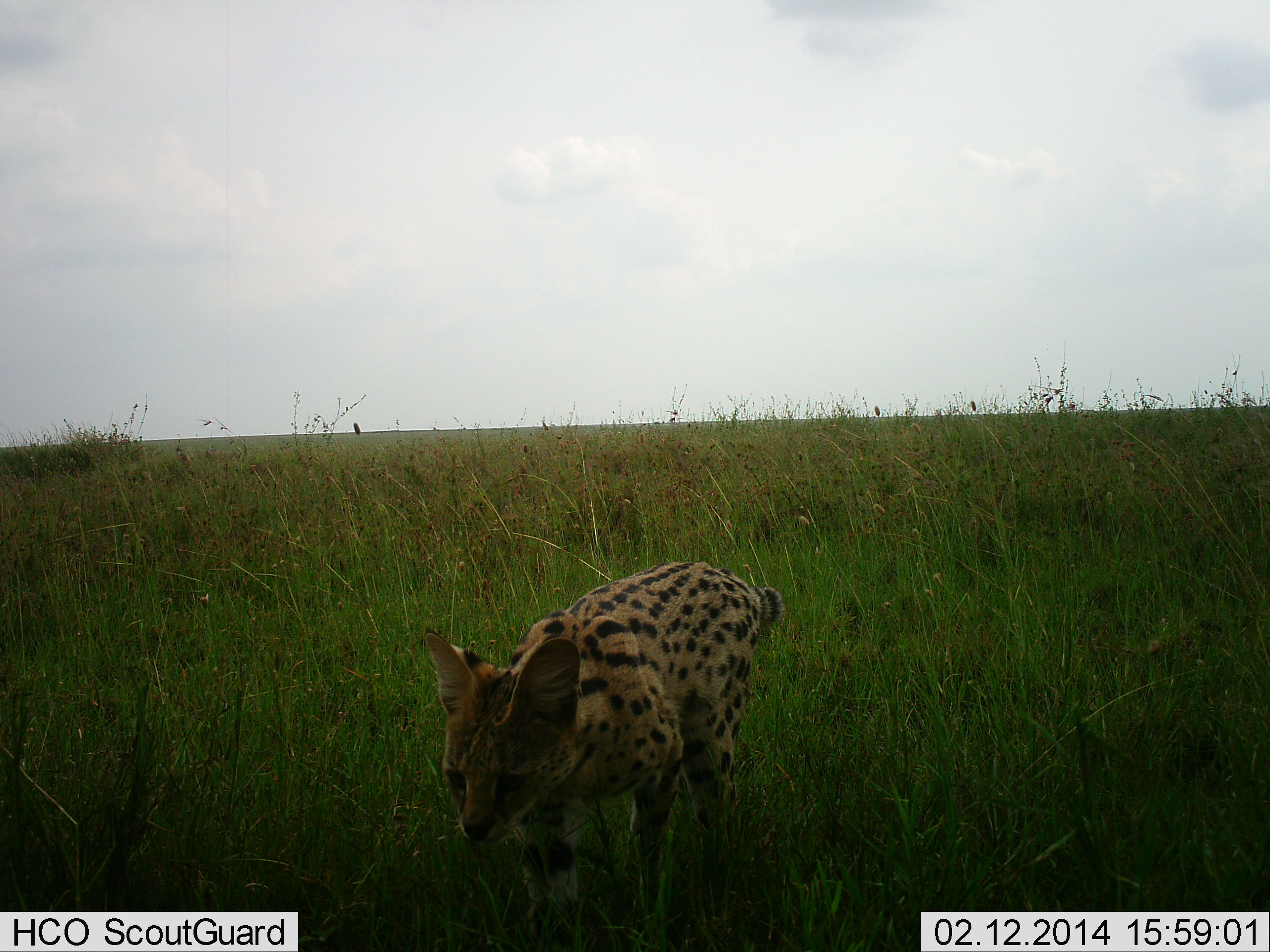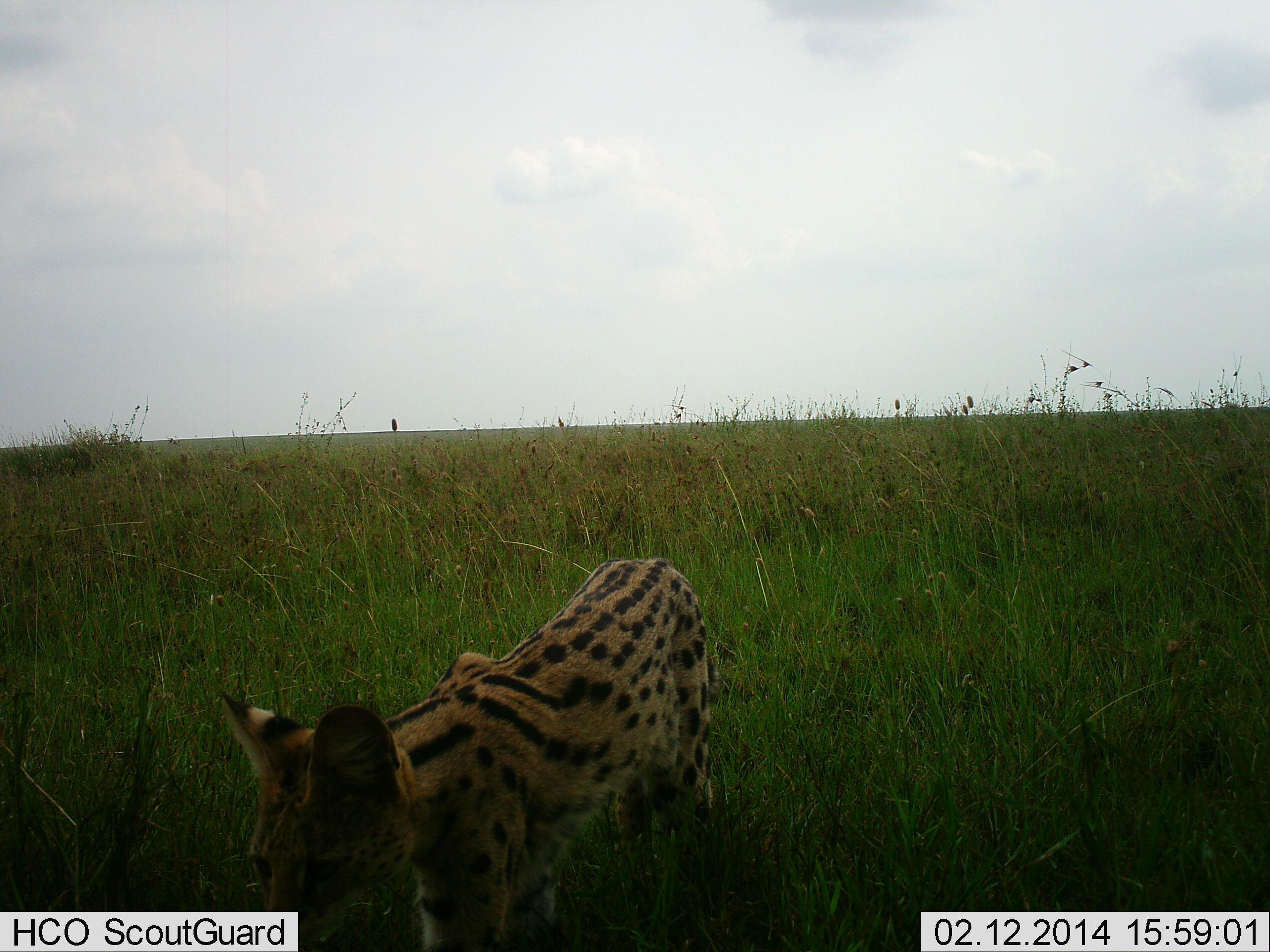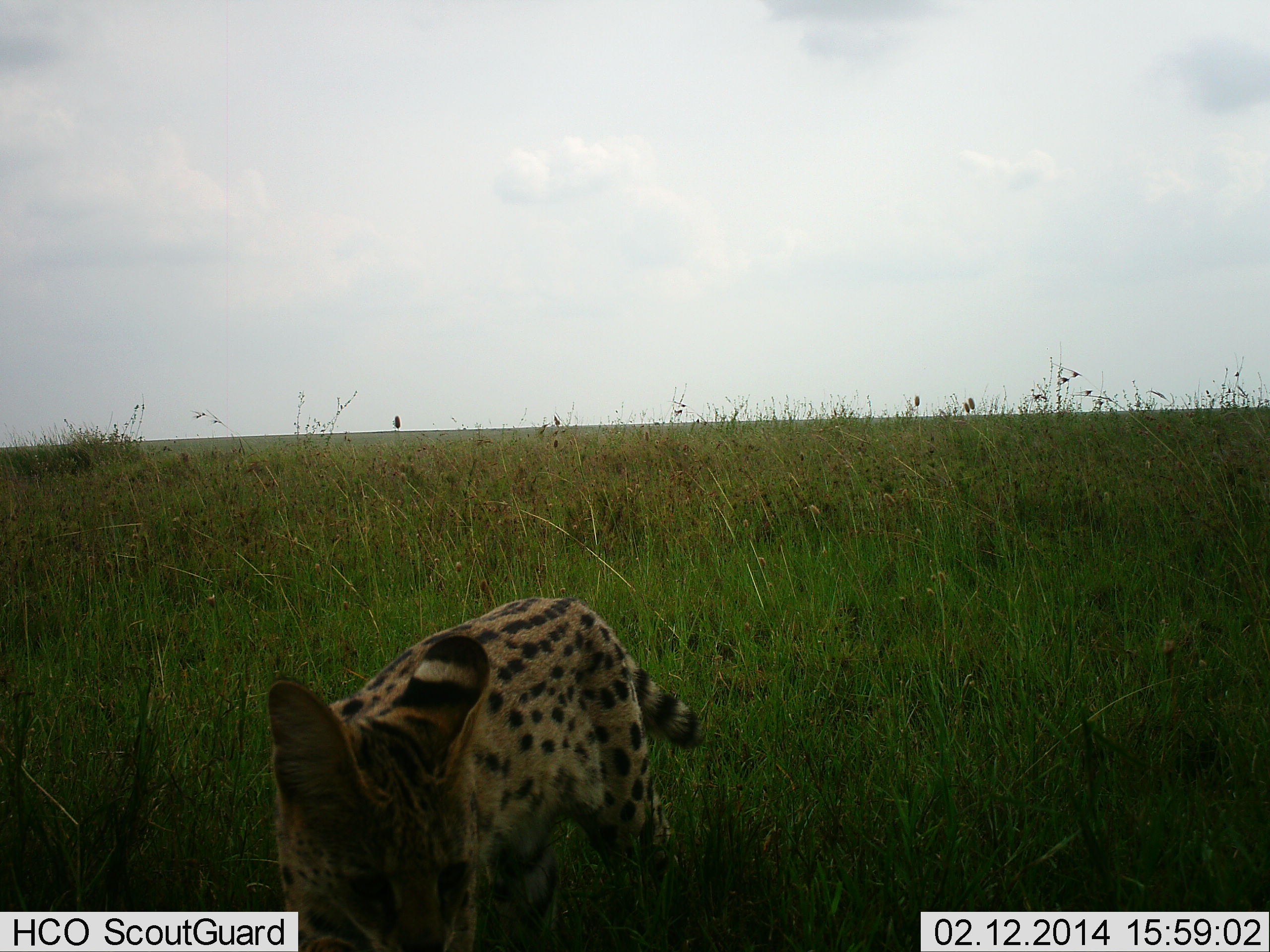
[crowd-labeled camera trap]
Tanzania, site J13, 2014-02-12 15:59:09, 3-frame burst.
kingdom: Animalia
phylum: Chordata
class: Mammalia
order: Carnivora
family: Felidae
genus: Leptailurus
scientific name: Leptailurus serval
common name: serval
Serval (Leptailurus serval), count 1. Behavior (volunteer vote fractions): standing 10%, resting 0%, moving 80%, interacting 10%. Young present (vote fraction): 0%. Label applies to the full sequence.